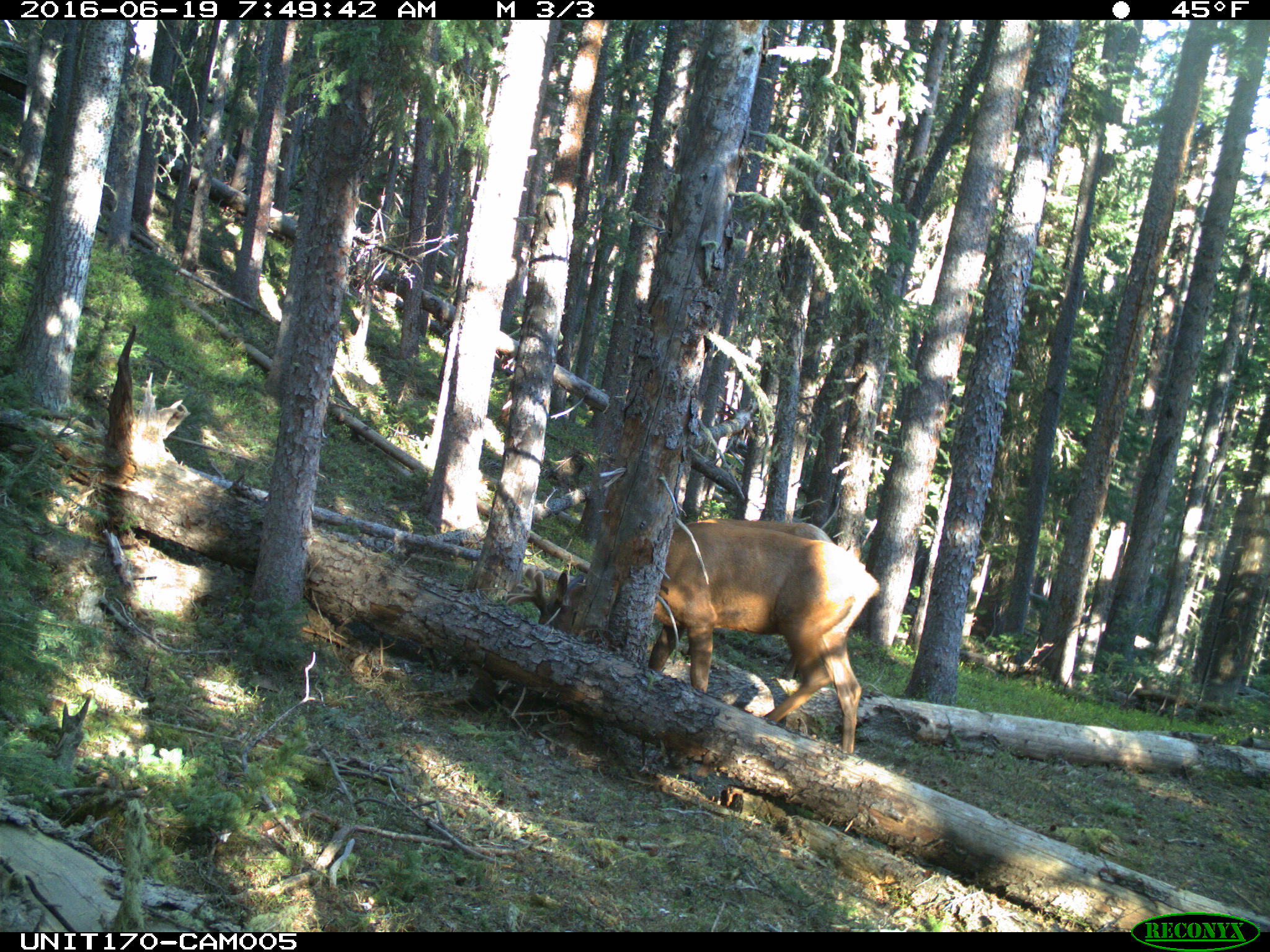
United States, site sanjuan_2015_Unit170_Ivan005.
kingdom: Animalia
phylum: Chordata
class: Mammalia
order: Artiodactyla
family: Cervidae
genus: Cervus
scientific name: Cervus elaphus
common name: red deer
Cervus elaphus (red deer).